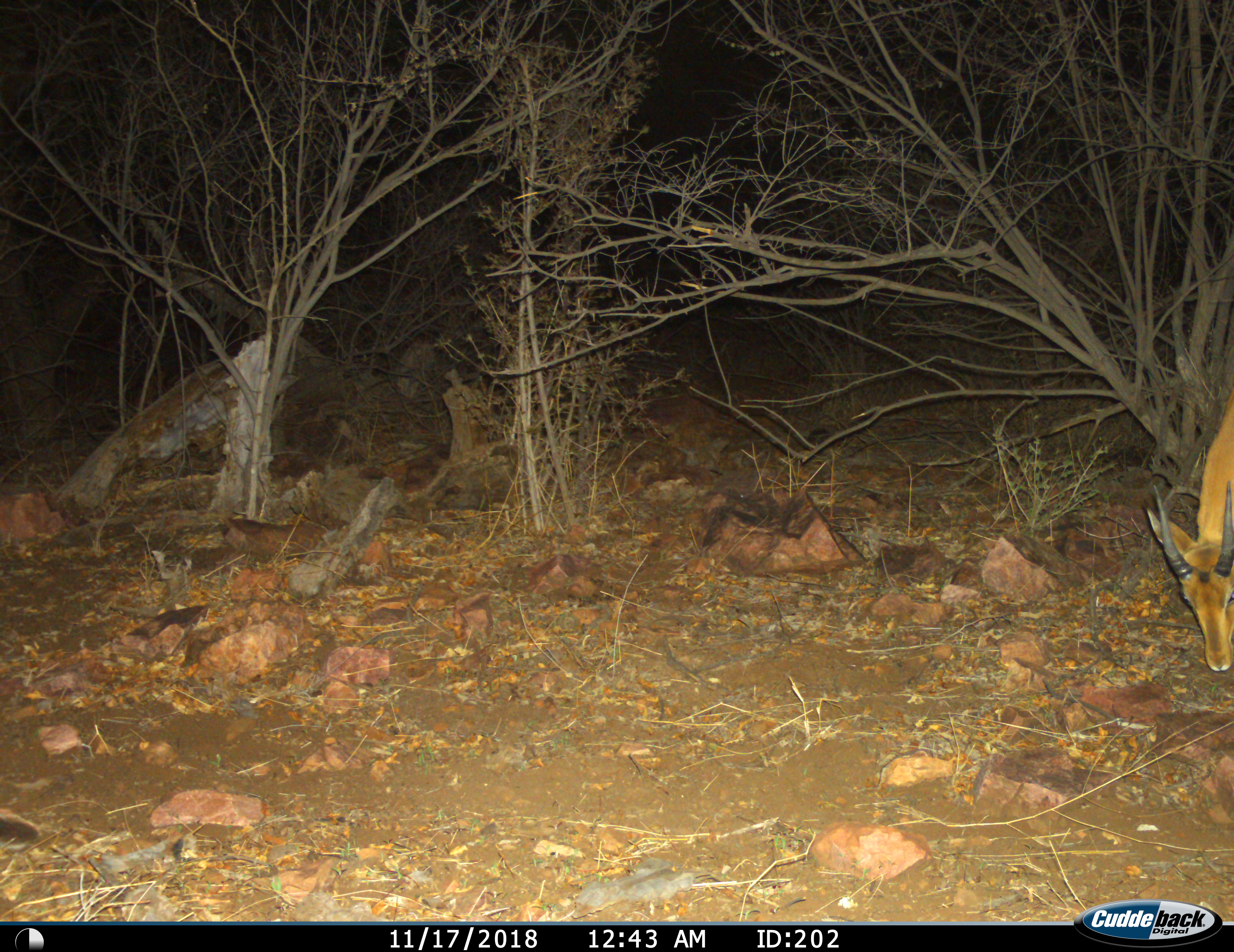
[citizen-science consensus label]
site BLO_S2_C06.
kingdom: Animalia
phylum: Chordata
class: Mammalia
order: Artiodactyla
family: Bovidae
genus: Aepyceros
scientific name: Aepyceros melampus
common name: impala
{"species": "impala (Aepyceros melampus)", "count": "1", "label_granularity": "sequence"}